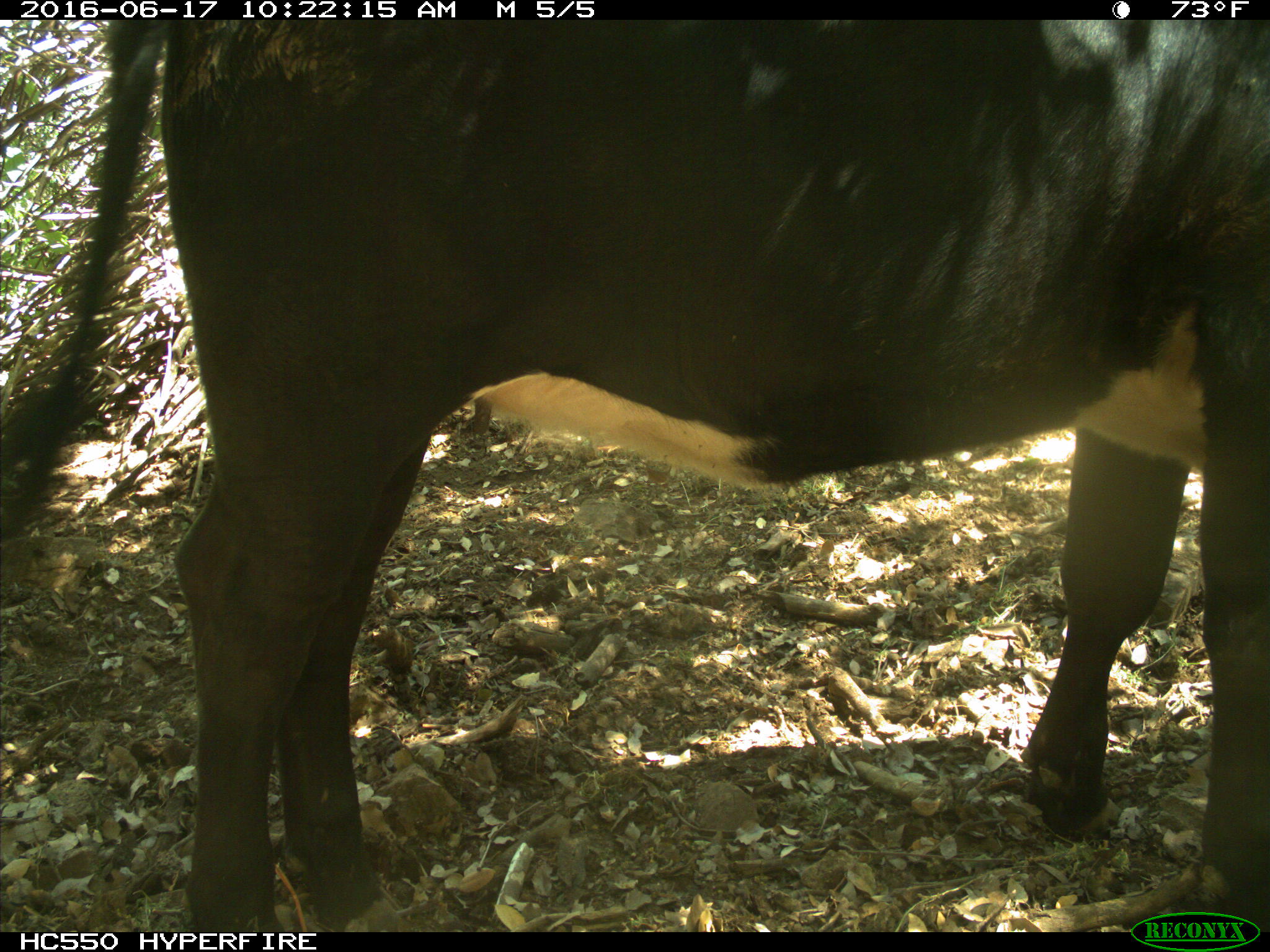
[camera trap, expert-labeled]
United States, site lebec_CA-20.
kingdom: Animalia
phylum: Chordata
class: Mammalia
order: Artiodactyla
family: Bovidae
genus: Bos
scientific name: Bos taurus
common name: domestic cow